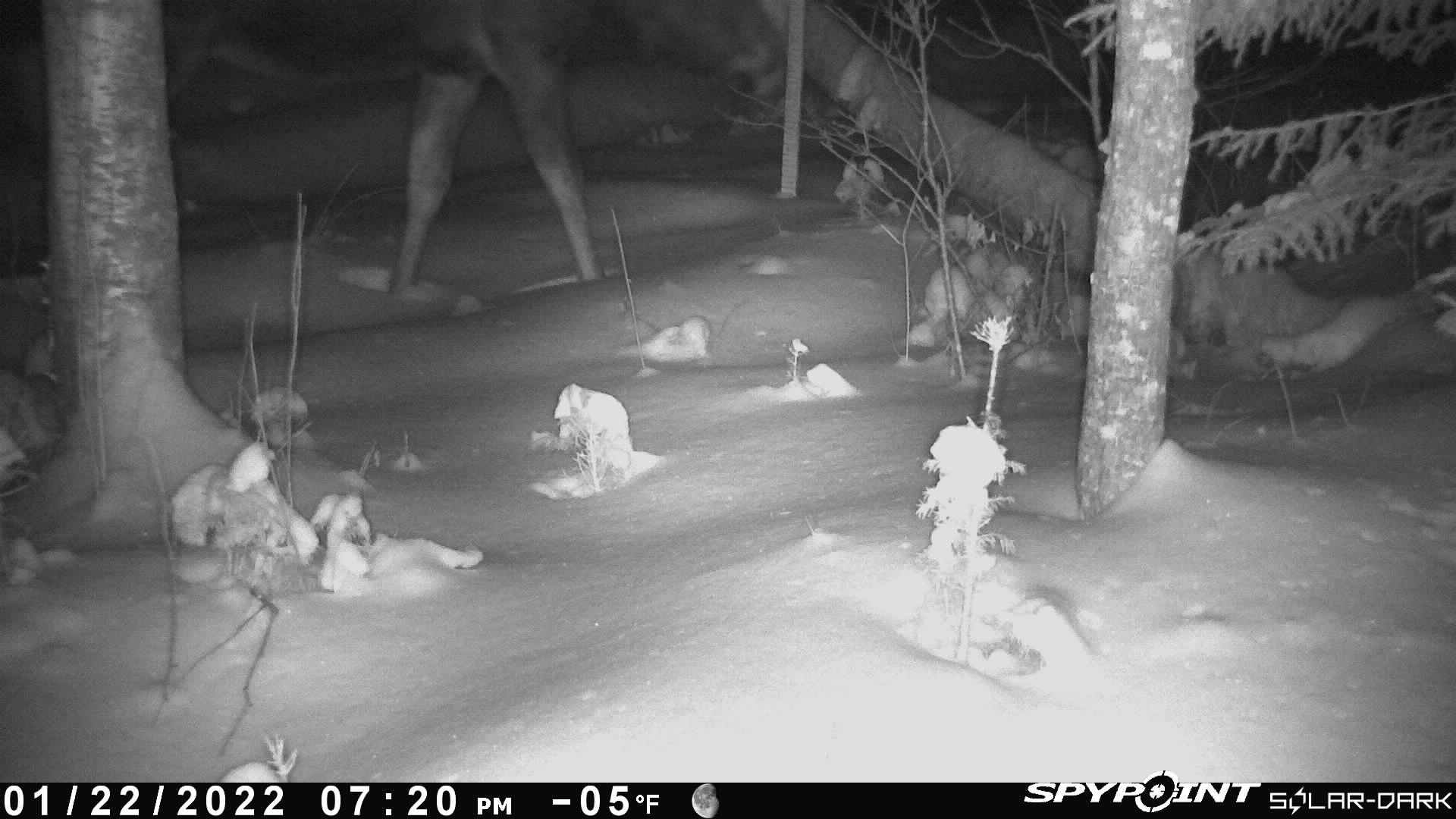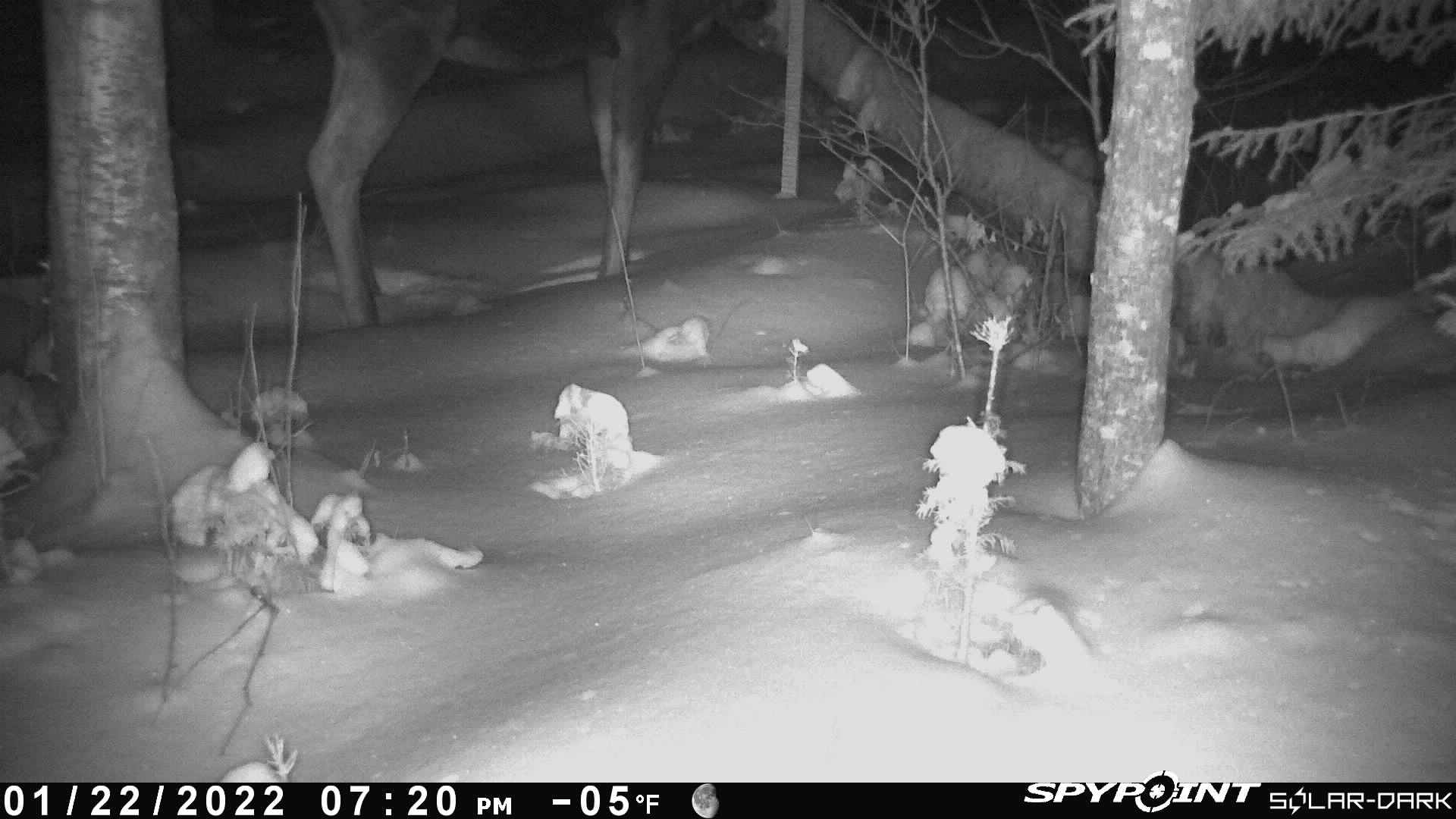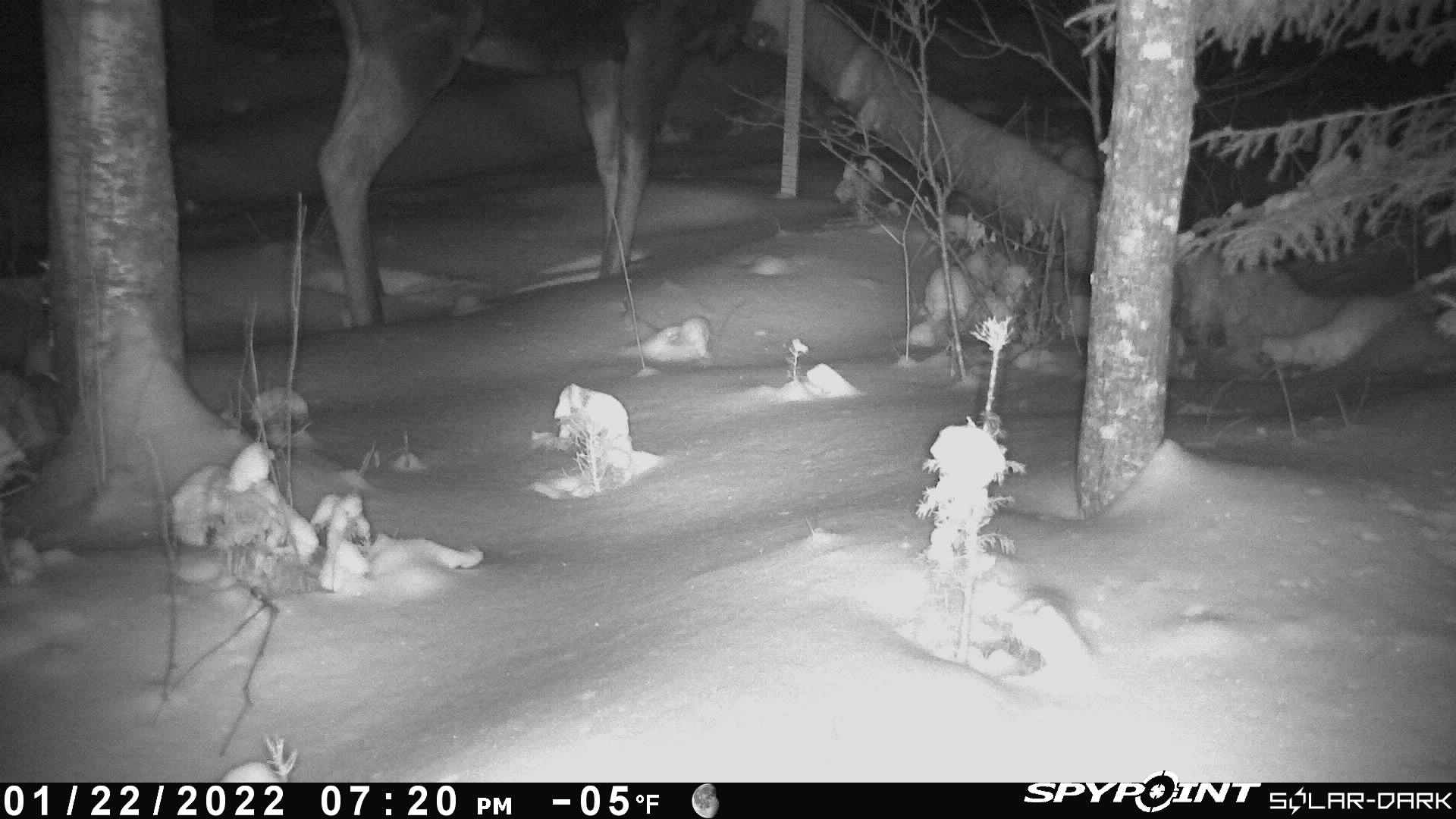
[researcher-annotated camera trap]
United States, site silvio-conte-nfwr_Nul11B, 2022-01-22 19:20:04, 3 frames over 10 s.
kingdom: Animalia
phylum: Chordata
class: Mammalia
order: Artiodactyla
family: Cervidae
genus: Alces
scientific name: Alces alces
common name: moose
Moose (Alces alces).